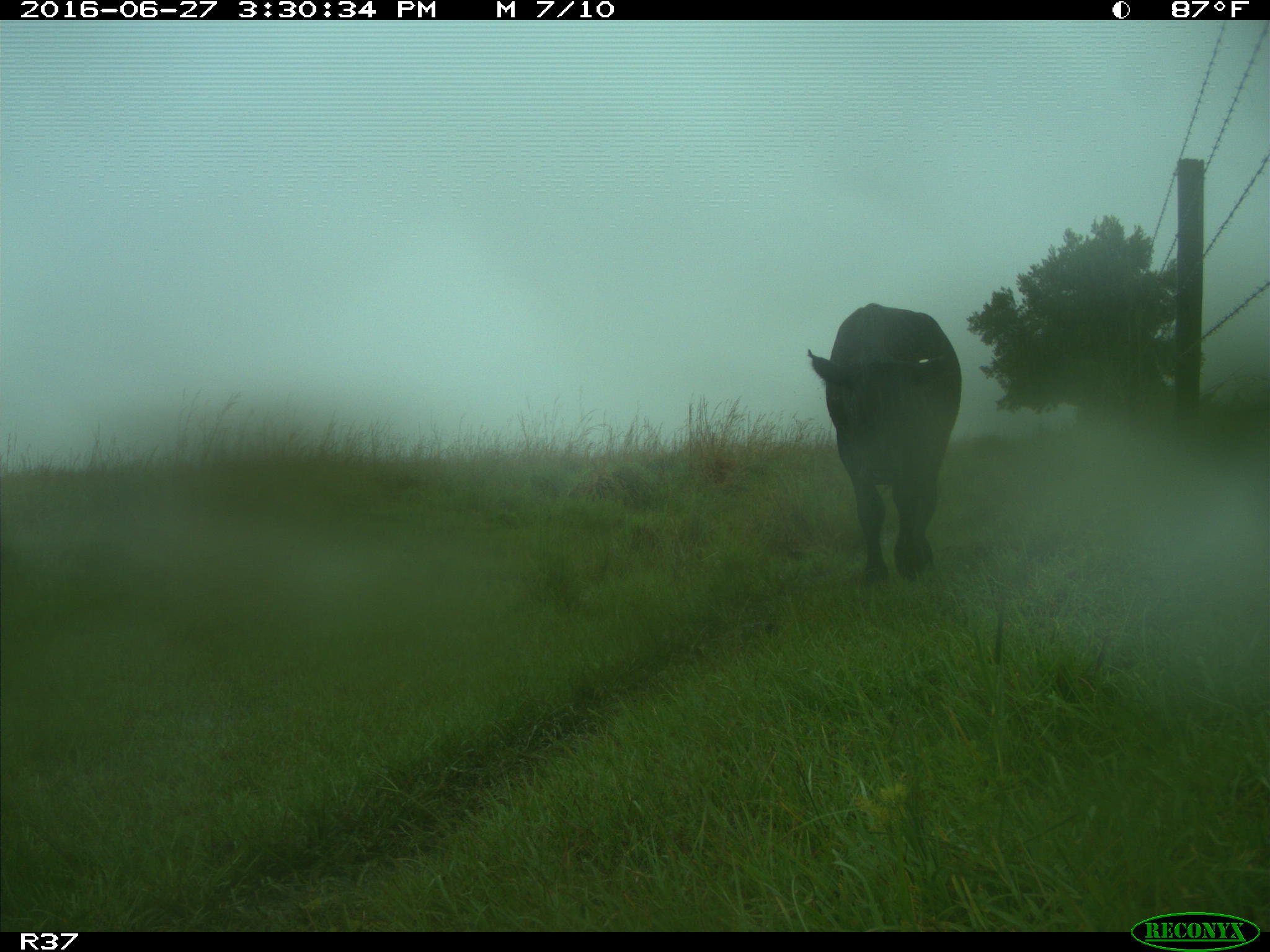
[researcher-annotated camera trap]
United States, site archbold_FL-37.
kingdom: Animalia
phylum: Chordata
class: Mammalia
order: Artiodactyla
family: Bovidae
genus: Bos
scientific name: Bos taurus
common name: domestic cow